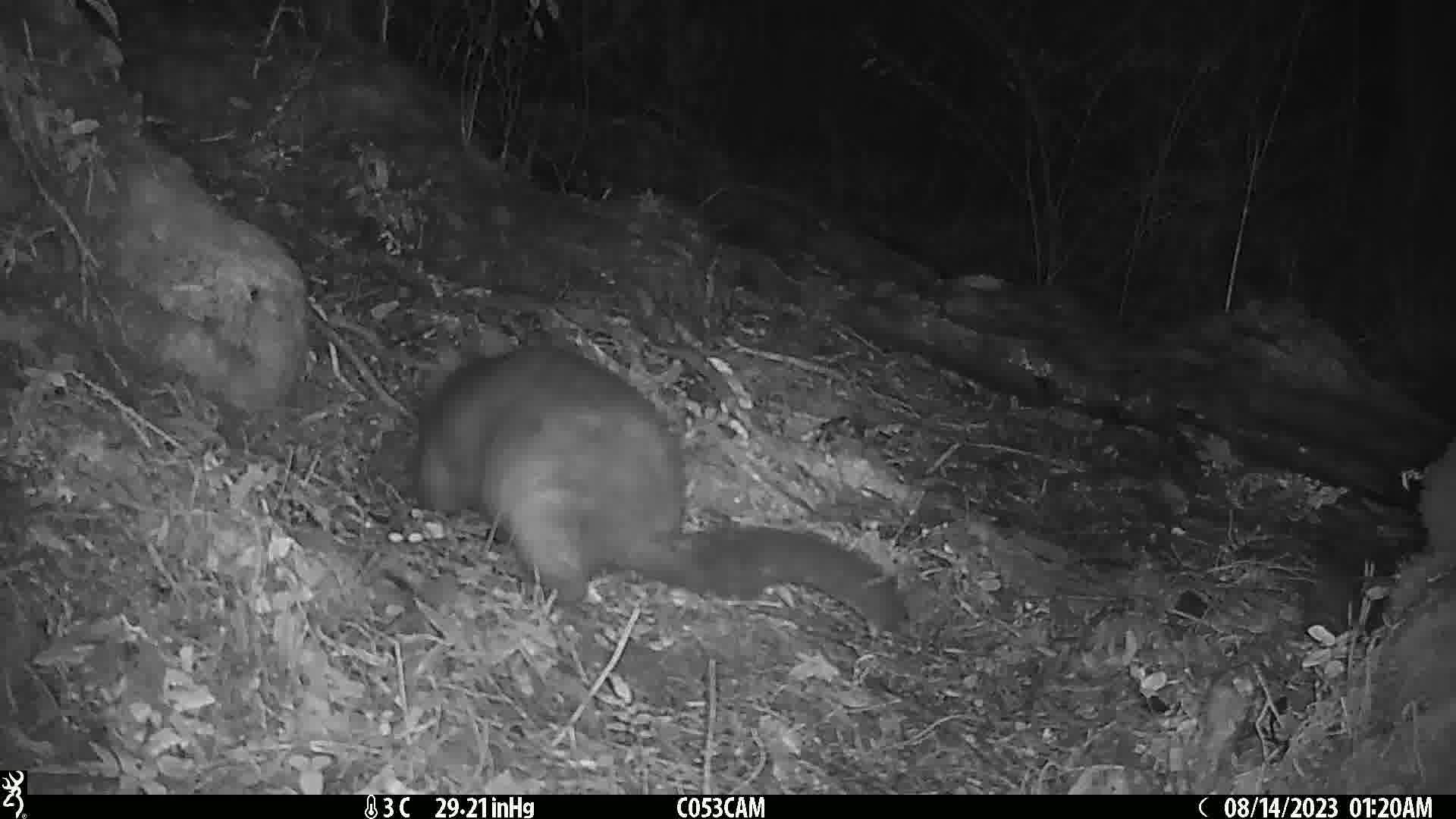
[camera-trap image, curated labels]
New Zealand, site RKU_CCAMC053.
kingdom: Animalia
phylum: Chordata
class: Mammalia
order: Diprotodontia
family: Phalangeridae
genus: Trichosurus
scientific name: Trichosurus vulpecula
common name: common brushtail possum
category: possum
Possum (common brushtail possum) (Trichosurus vulpecula).